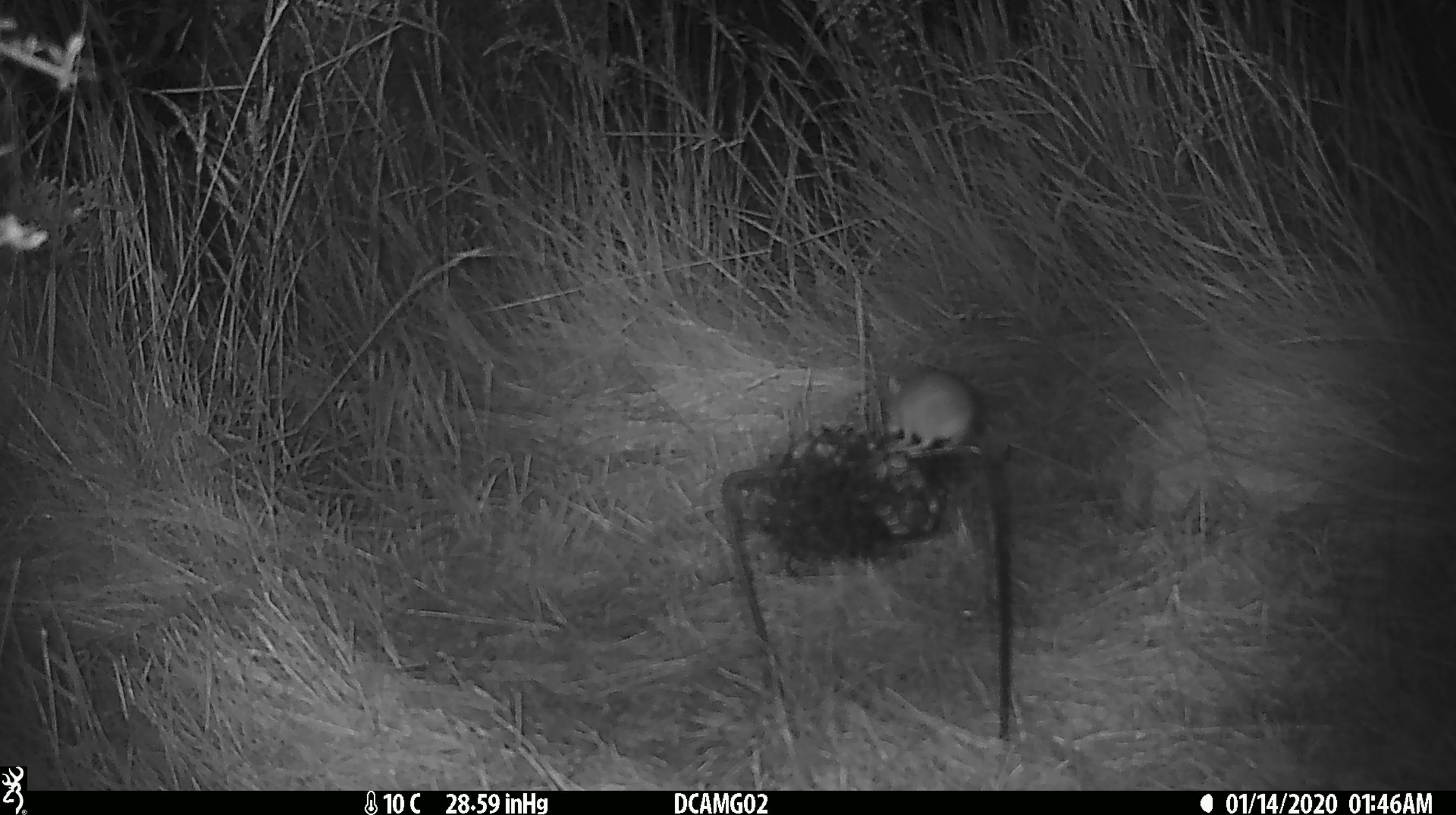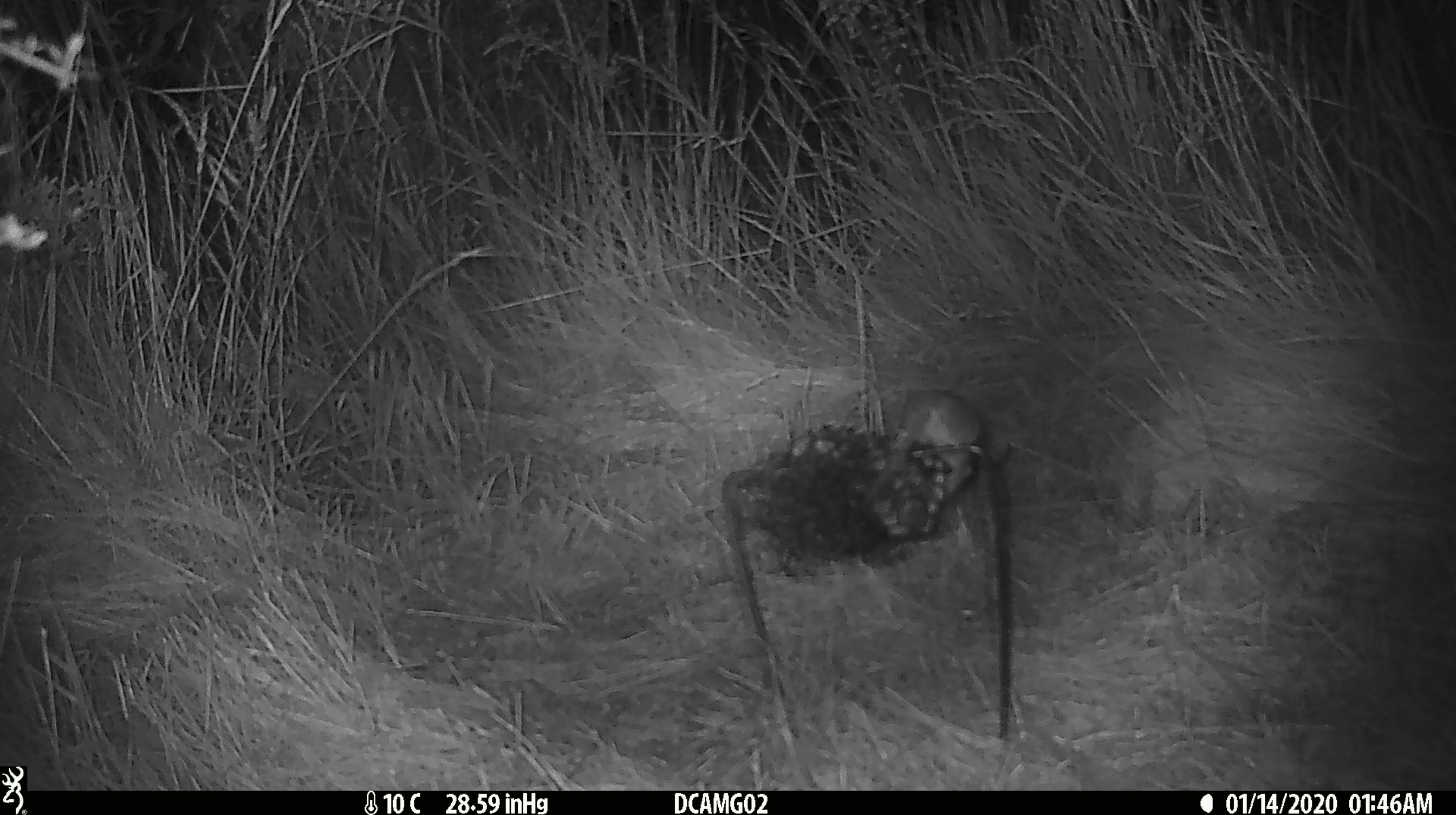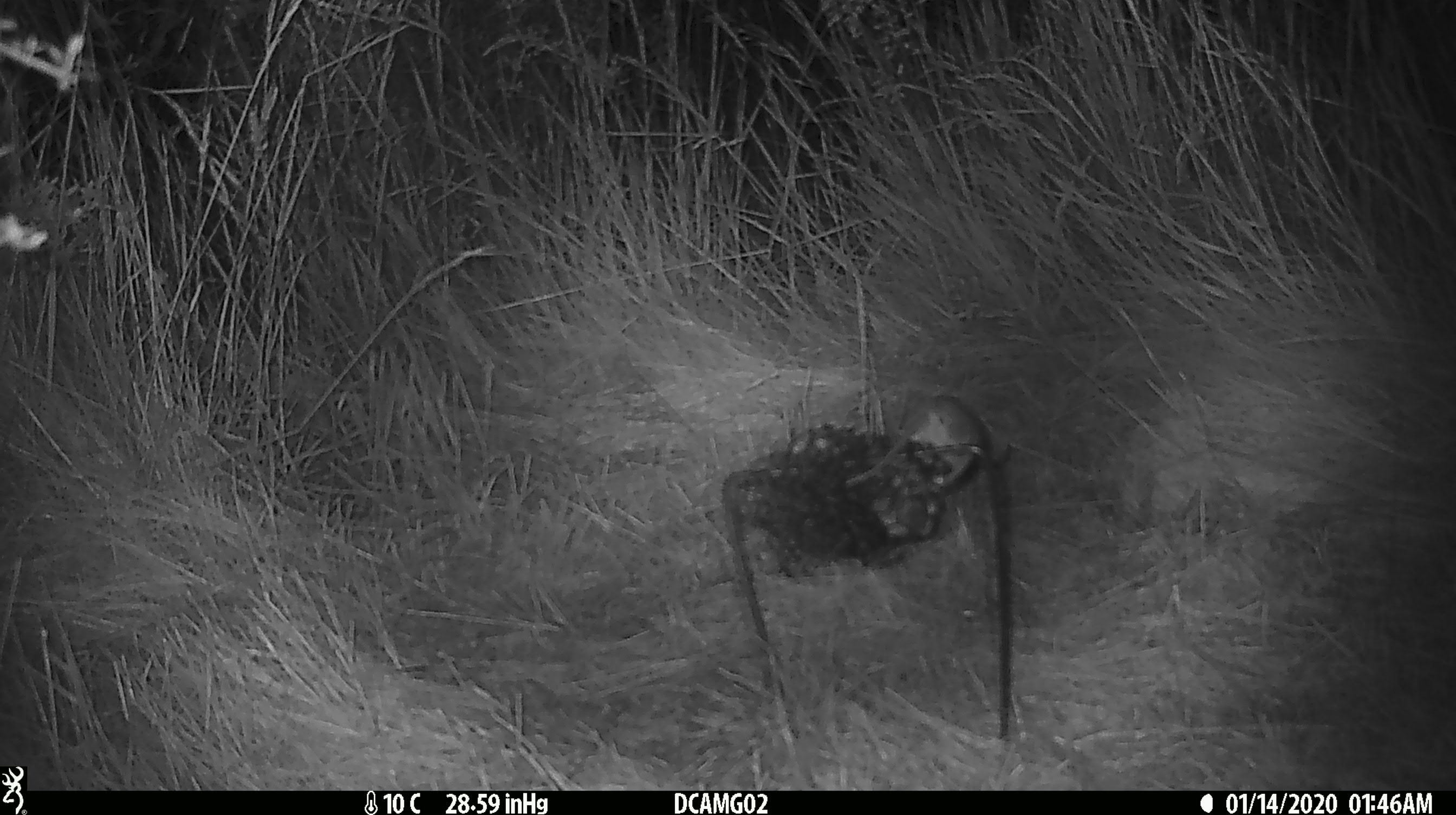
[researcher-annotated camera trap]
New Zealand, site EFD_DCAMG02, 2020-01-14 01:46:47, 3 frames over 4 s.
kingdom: Animalia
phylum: Chordata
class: Mammalia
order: Rodentia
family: Muridae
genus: Mus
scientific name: Mus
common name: mouse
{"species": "mouse (Mus)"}